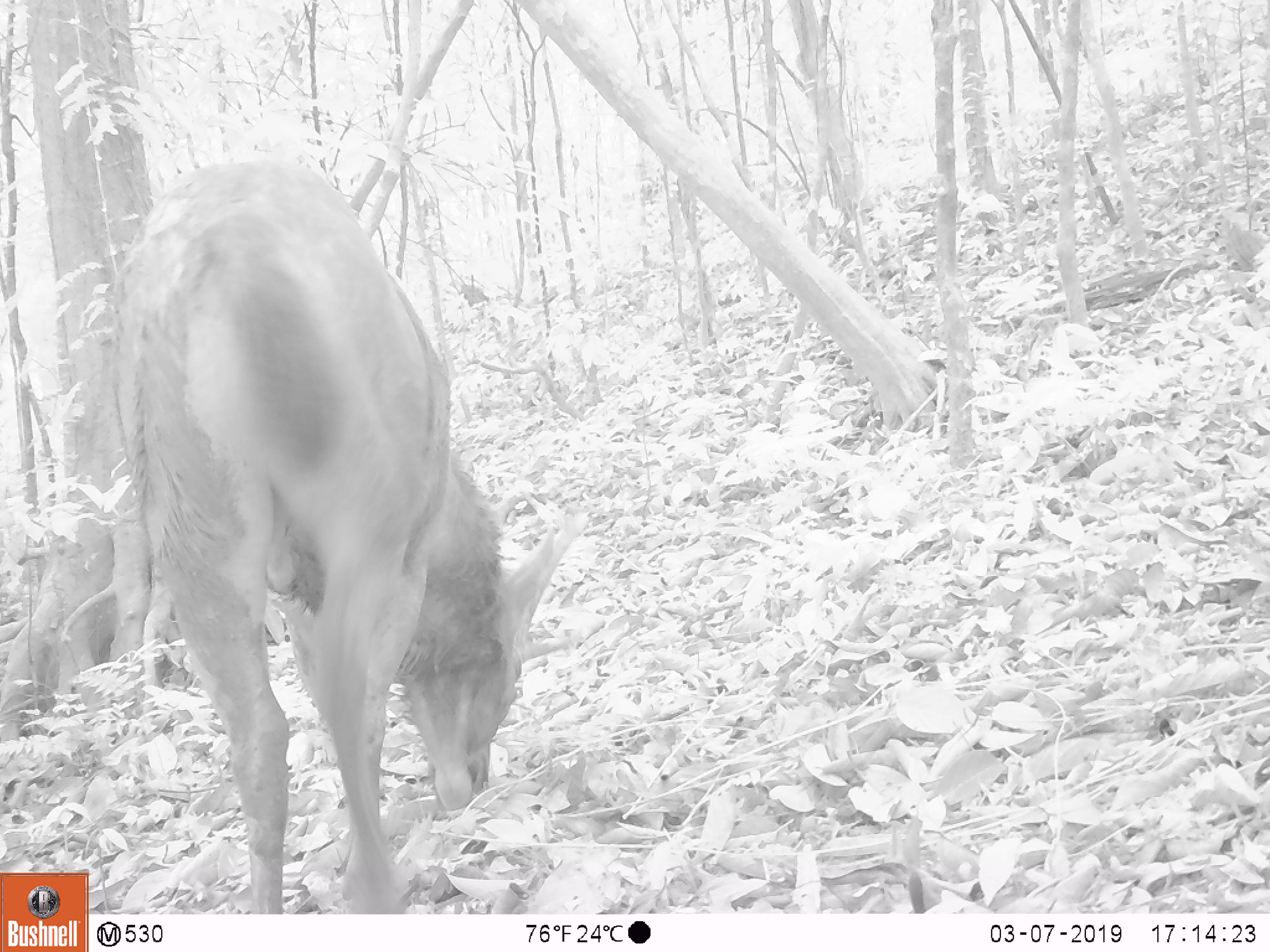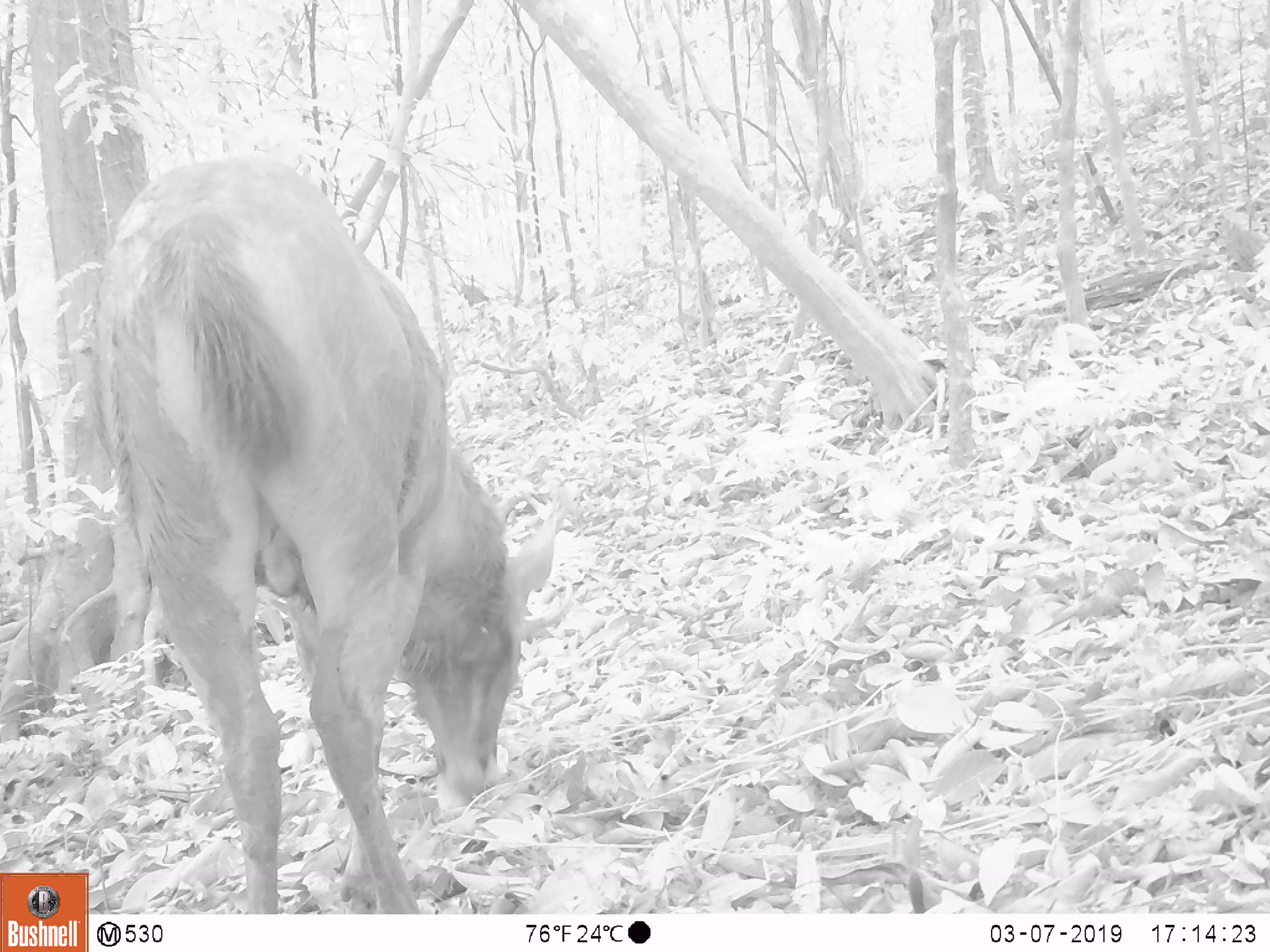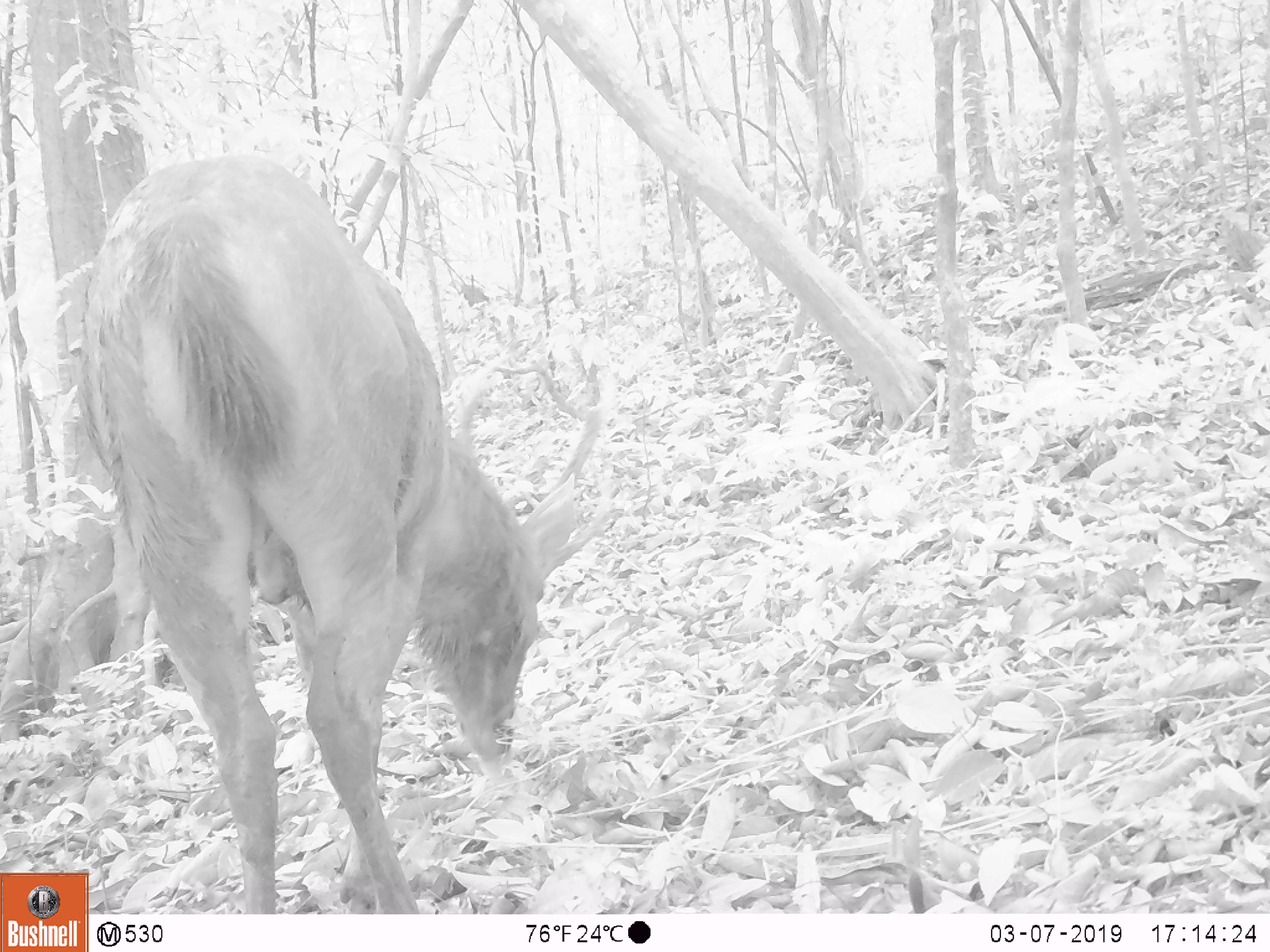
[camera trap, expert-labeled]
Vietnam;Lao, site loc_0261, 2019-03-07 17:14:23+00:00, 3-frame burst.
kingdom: Animalia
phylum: Chordata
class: Mammalia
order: Artiodactyla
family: Cervidae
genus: Rusa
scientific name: Rusa unicolor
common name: sambar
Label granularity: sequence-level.